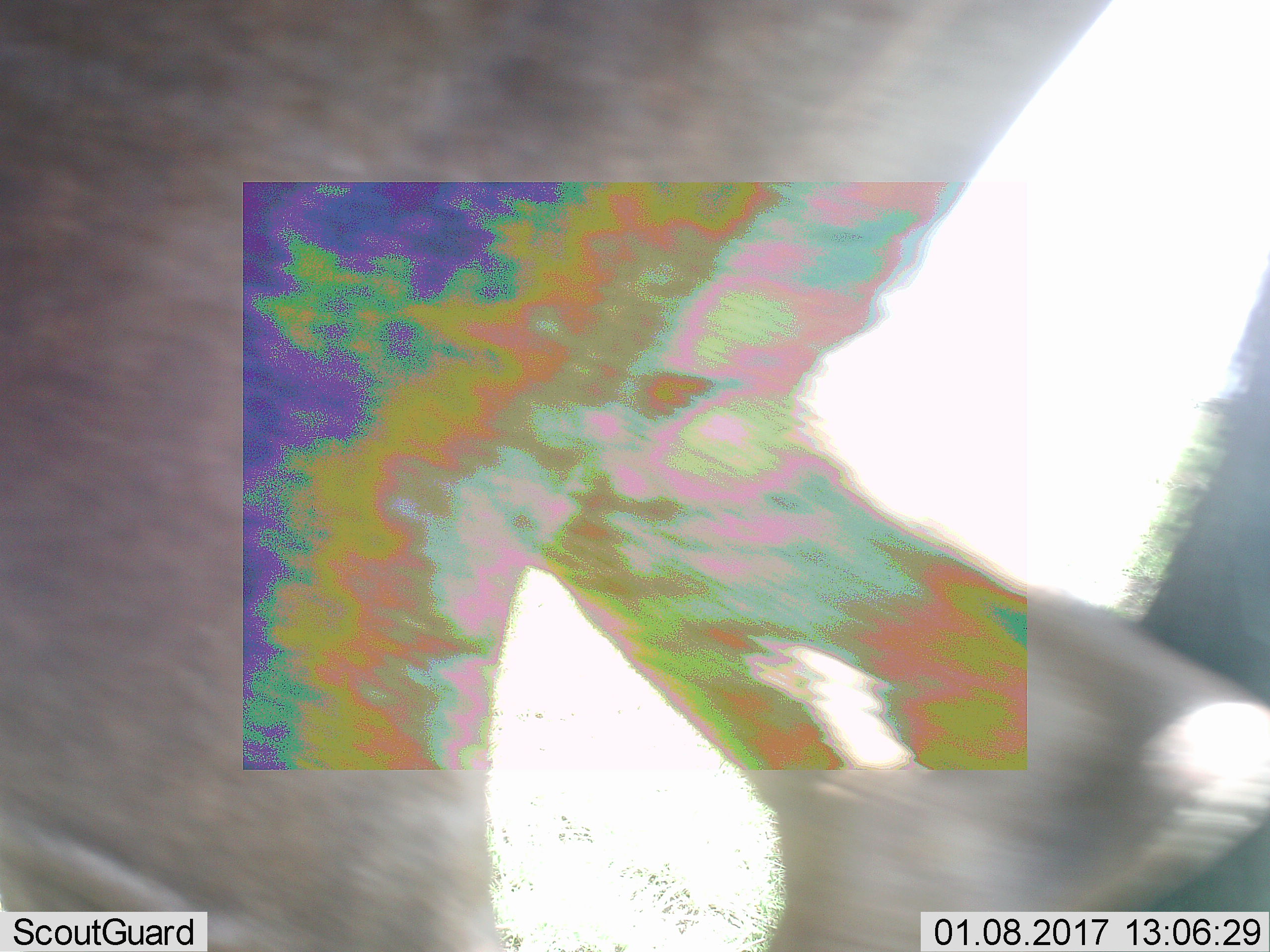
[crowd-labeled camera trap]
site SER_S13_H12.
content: unidentified animal